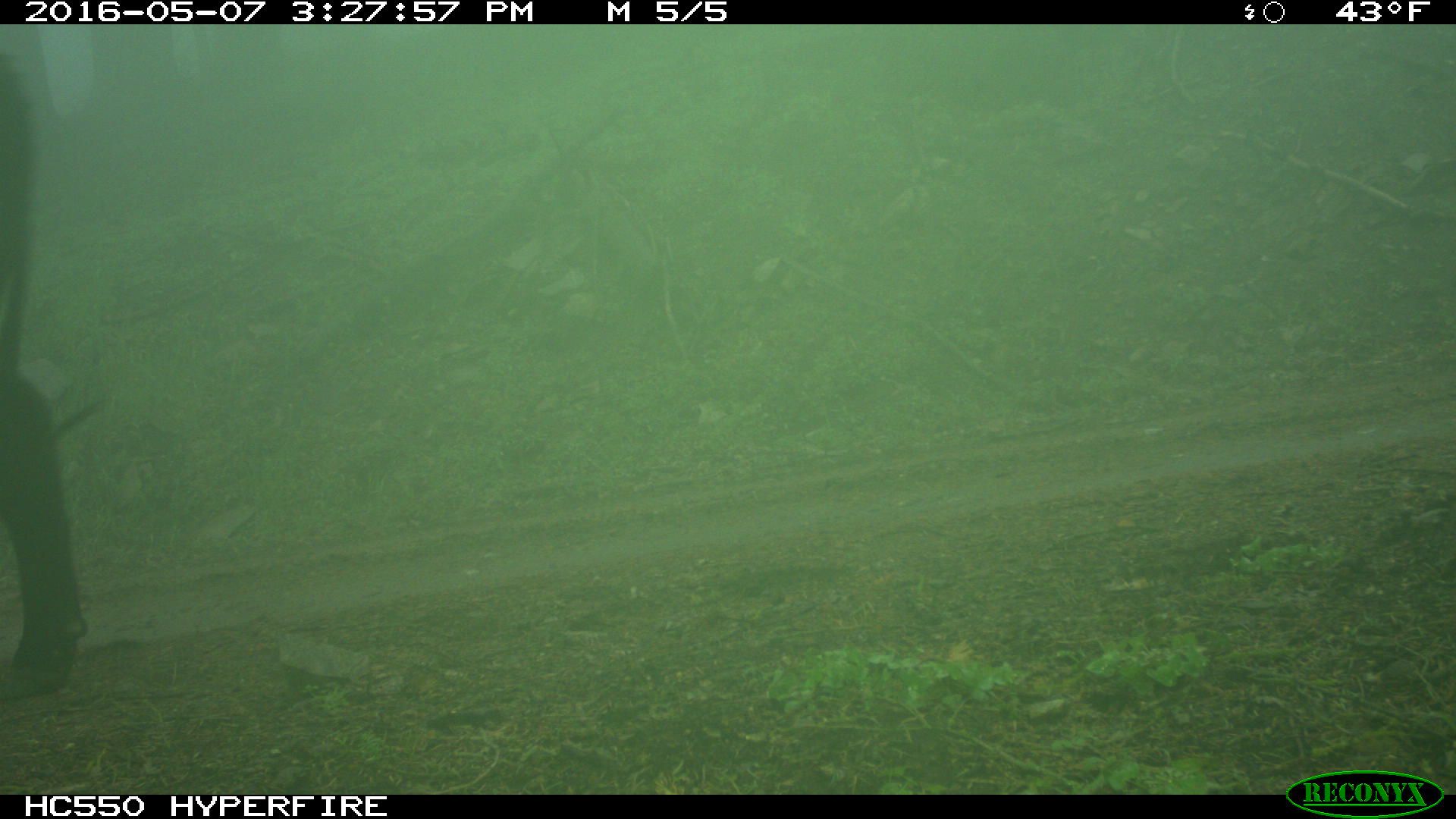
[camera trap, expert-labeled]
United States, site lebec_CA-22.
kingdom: Animalia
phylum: Chordata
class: Mammalia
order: Artiodactyla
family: Bovidae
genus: Bos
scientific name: Bos taurus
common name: domestic cow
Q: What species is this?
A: Bos taurus (domestic cow).